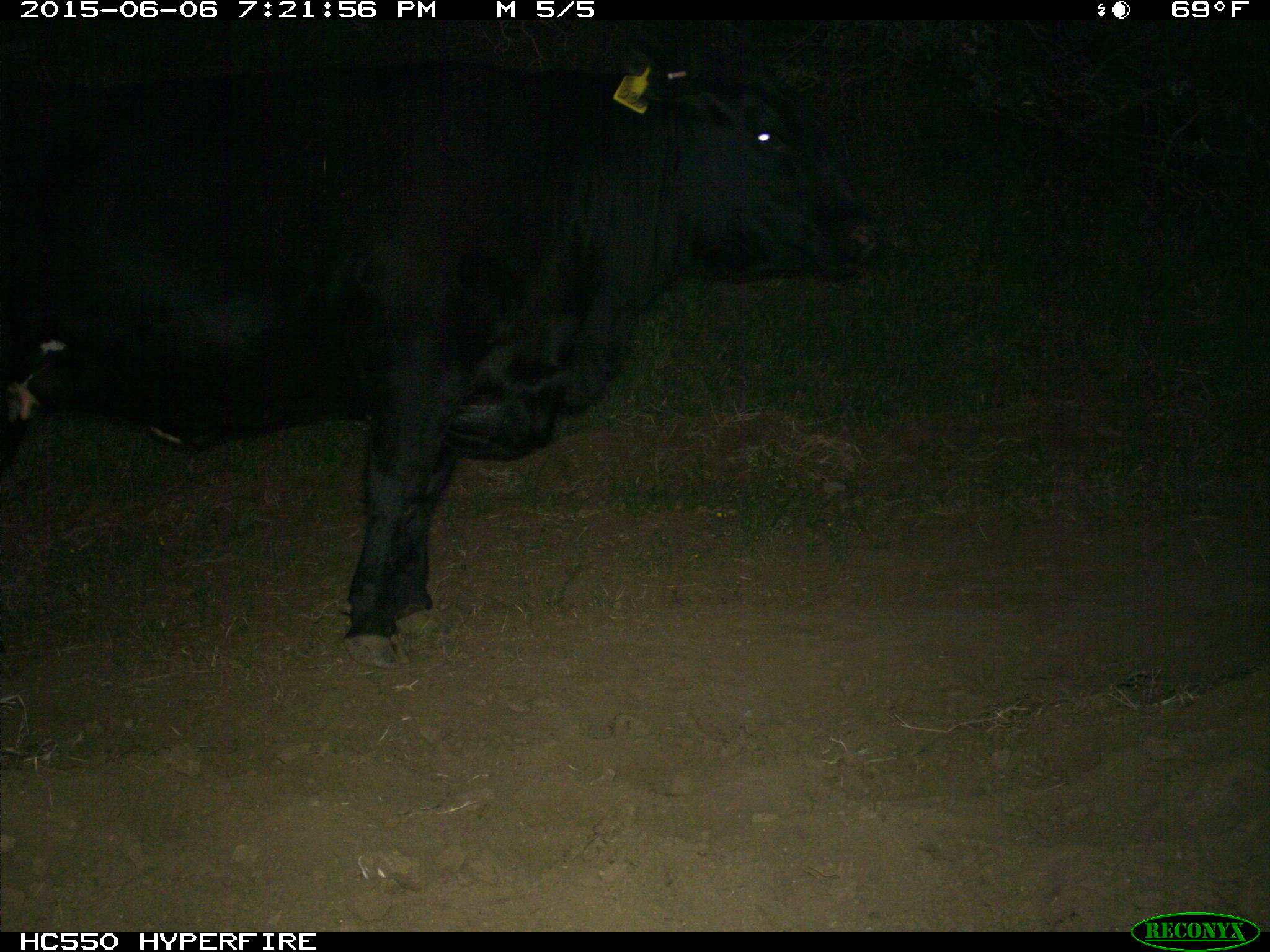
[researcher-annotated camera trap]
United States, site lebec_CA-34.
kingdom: Animalia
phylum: Chordata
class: Mammalia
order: Artiodactyla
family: Bovidae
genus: Bos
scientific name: Bos taurus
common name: domestic cow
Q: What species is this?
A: Bos taurus (domestic cow).